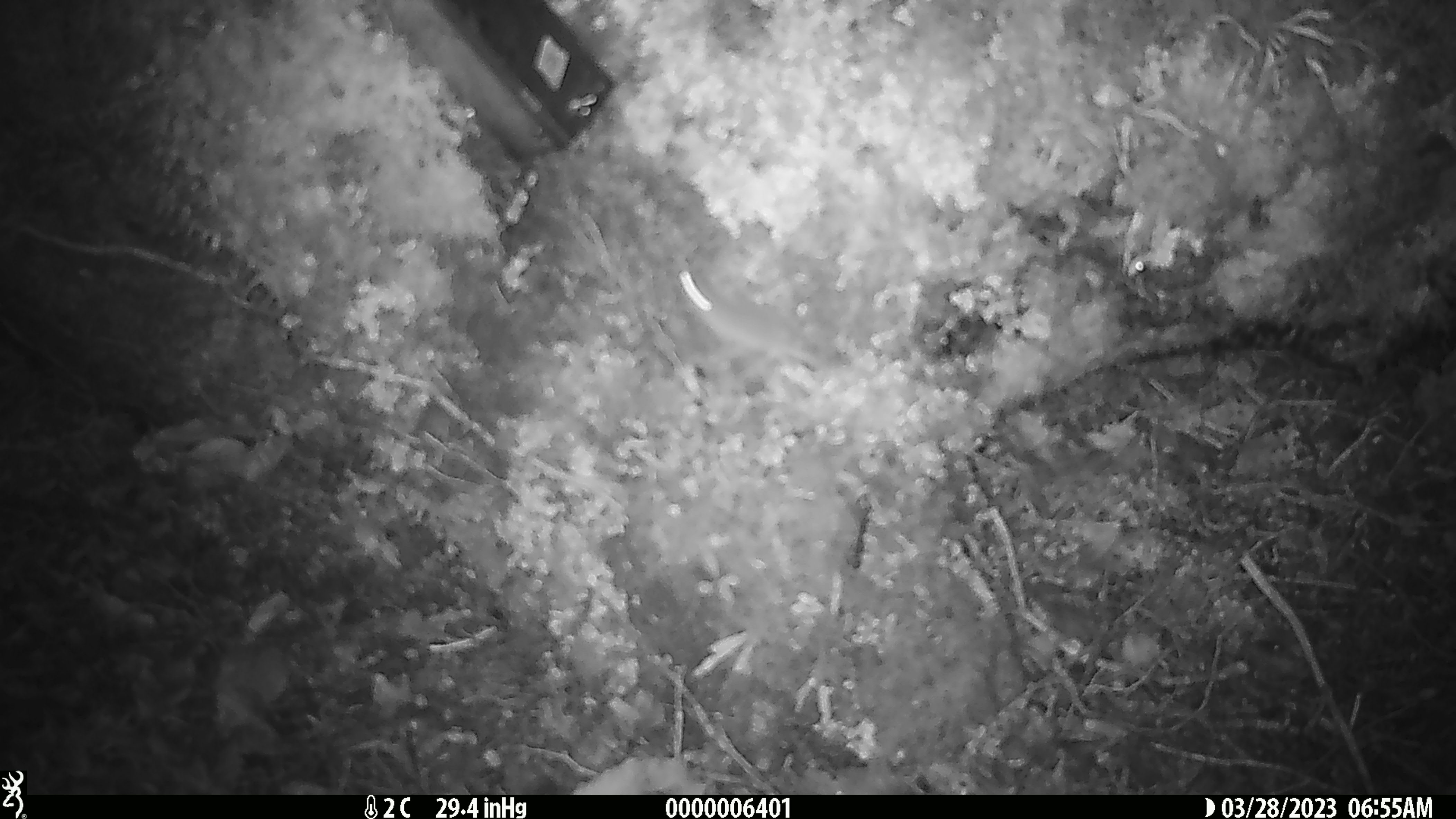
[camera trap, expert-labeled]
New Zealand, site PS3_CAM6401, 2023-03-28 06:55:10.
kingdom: Animalia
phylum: Chordata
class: Mammalia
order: Rodentia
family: Muridae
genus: Mus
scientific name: Mus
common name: mouse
Mouse (Mus).